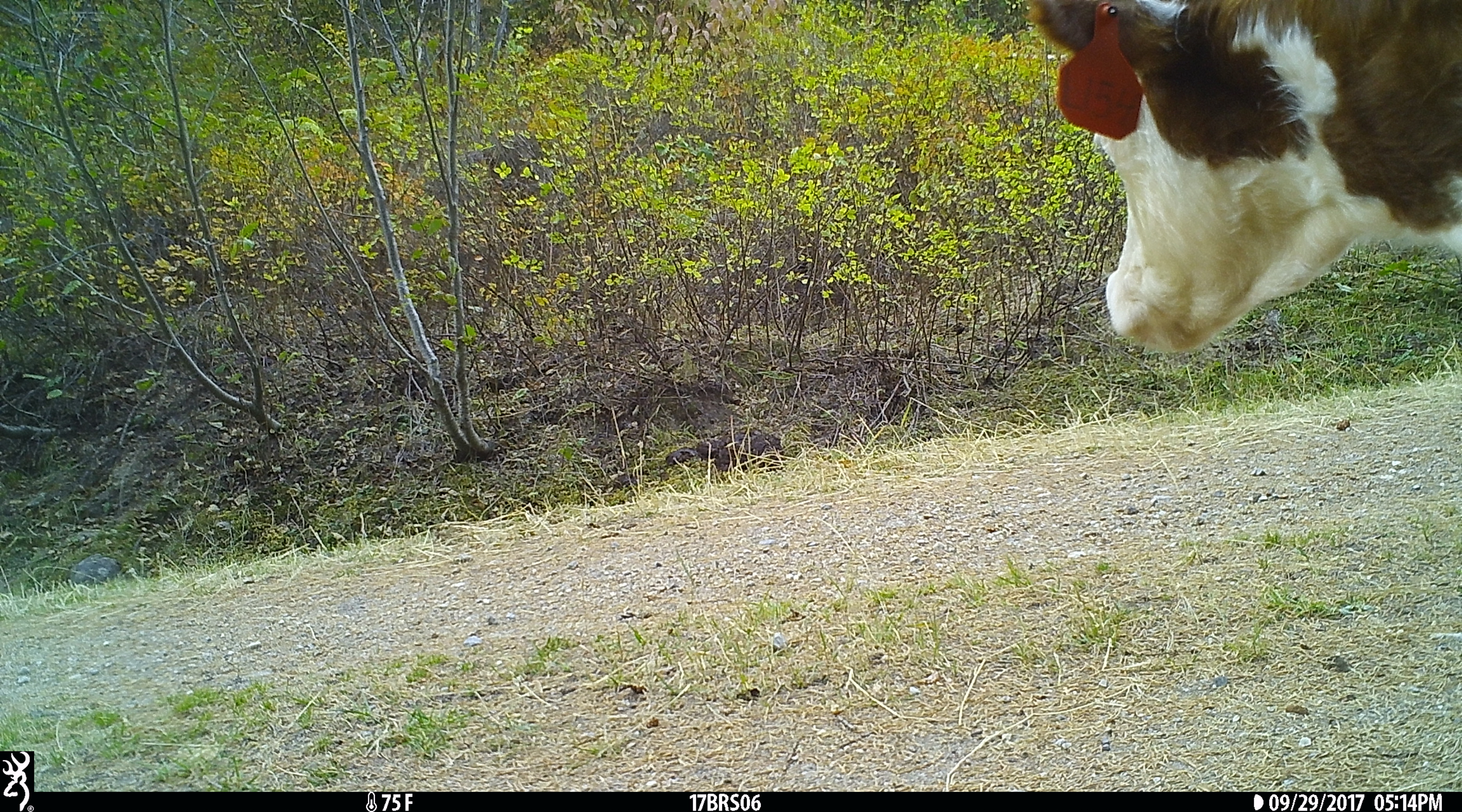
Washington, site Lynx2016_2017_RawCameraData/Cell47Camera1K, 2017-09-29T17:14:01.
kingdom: Animalia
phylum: Chordata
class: Mammalia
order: Artiodactyla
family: Bovidae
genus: Bos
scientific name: Bos taurus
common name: domestic cattle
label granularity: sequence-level